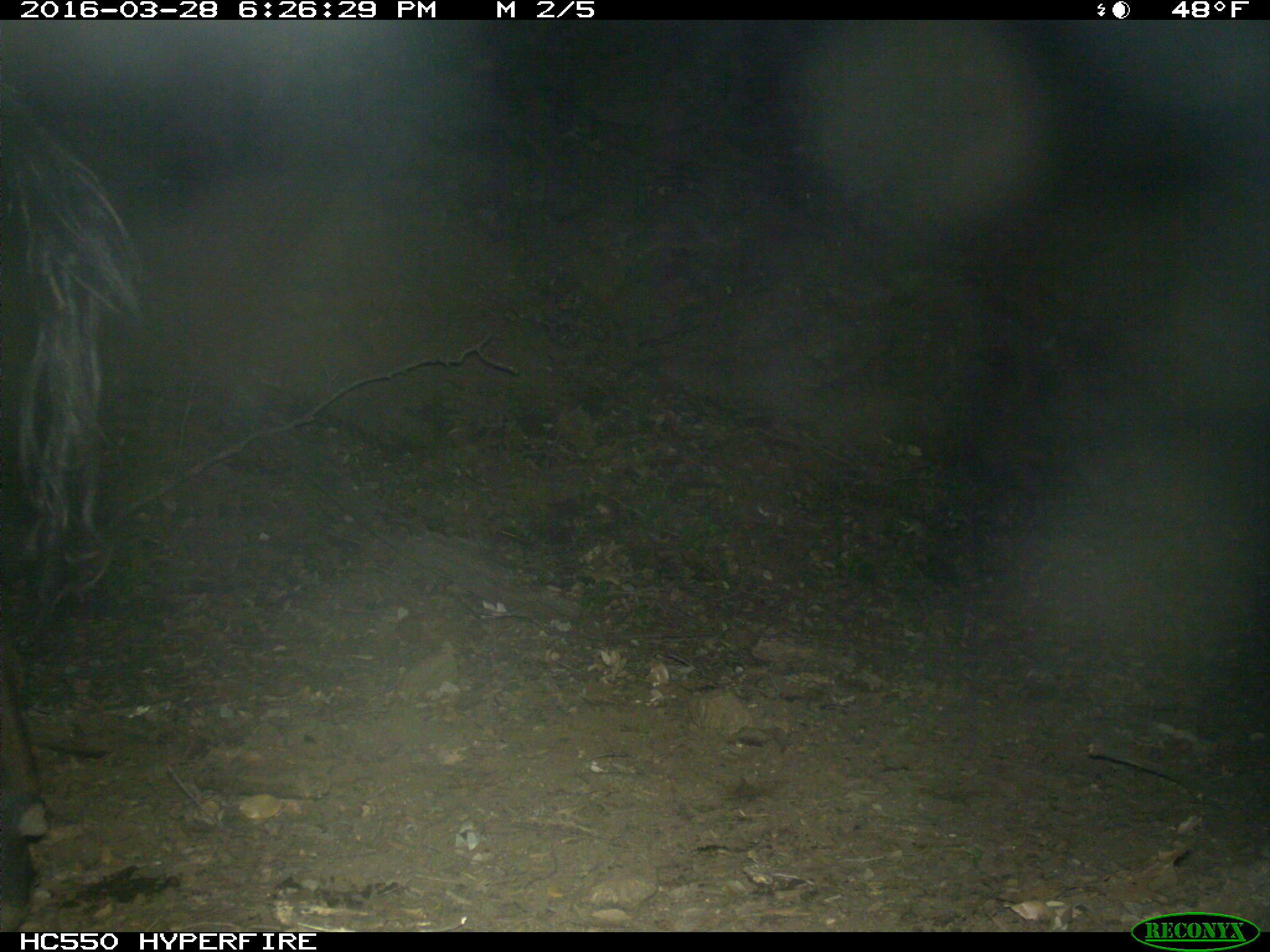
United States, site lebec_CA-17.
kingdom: Animalia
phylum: Chordata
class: Mammalia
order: Artiodactyla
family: Bovidae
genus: Bos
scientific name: Bos taurus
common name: domestic cow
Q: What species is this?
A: Bos taurus (domestic cow).